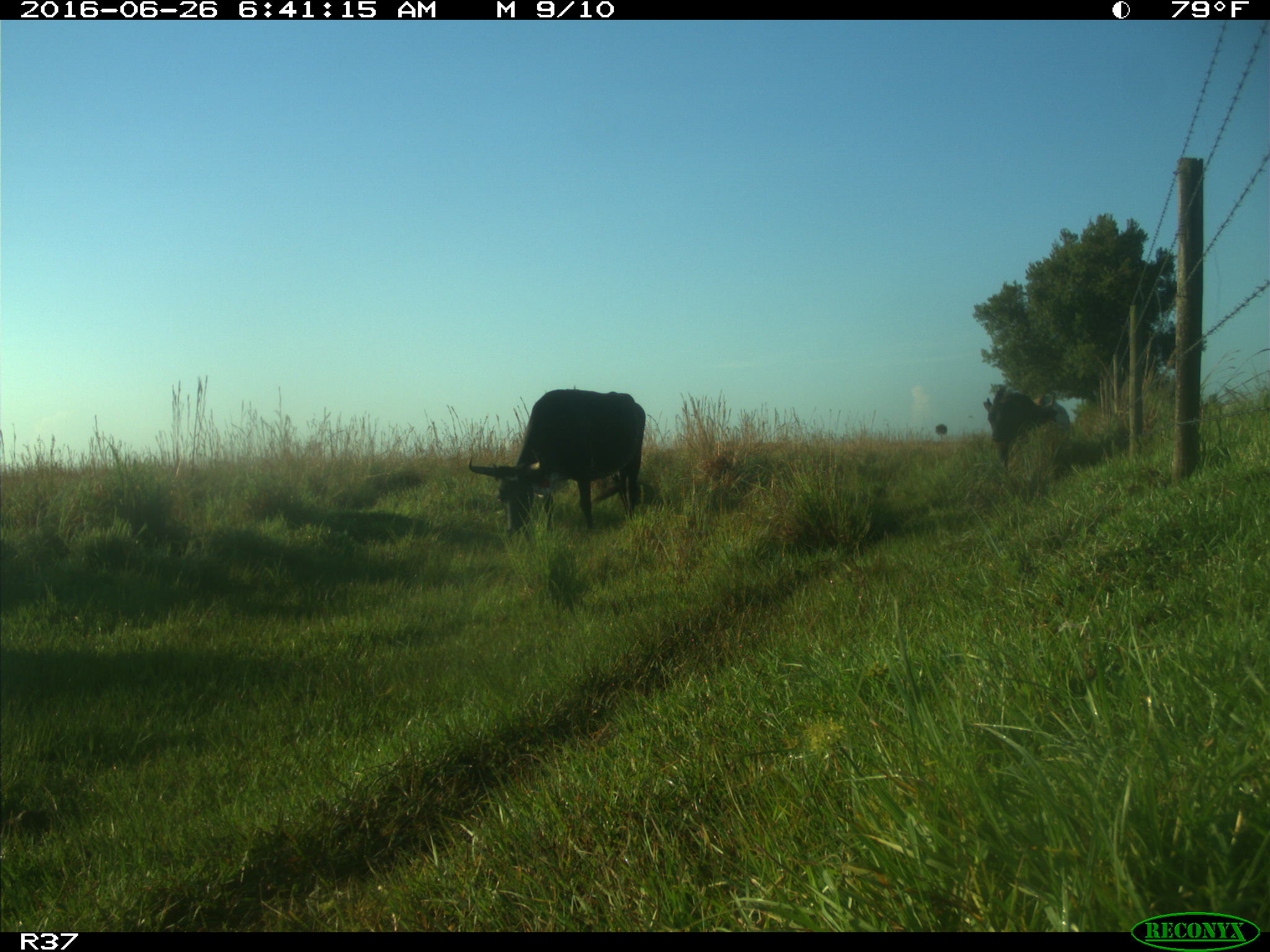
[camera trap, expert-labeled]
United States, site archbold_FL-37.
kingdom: Animalia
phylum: Chordata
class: Mammalia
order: Artiodactyla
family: Bovidae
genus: Bos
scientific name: Bos taurus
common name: domestic cow